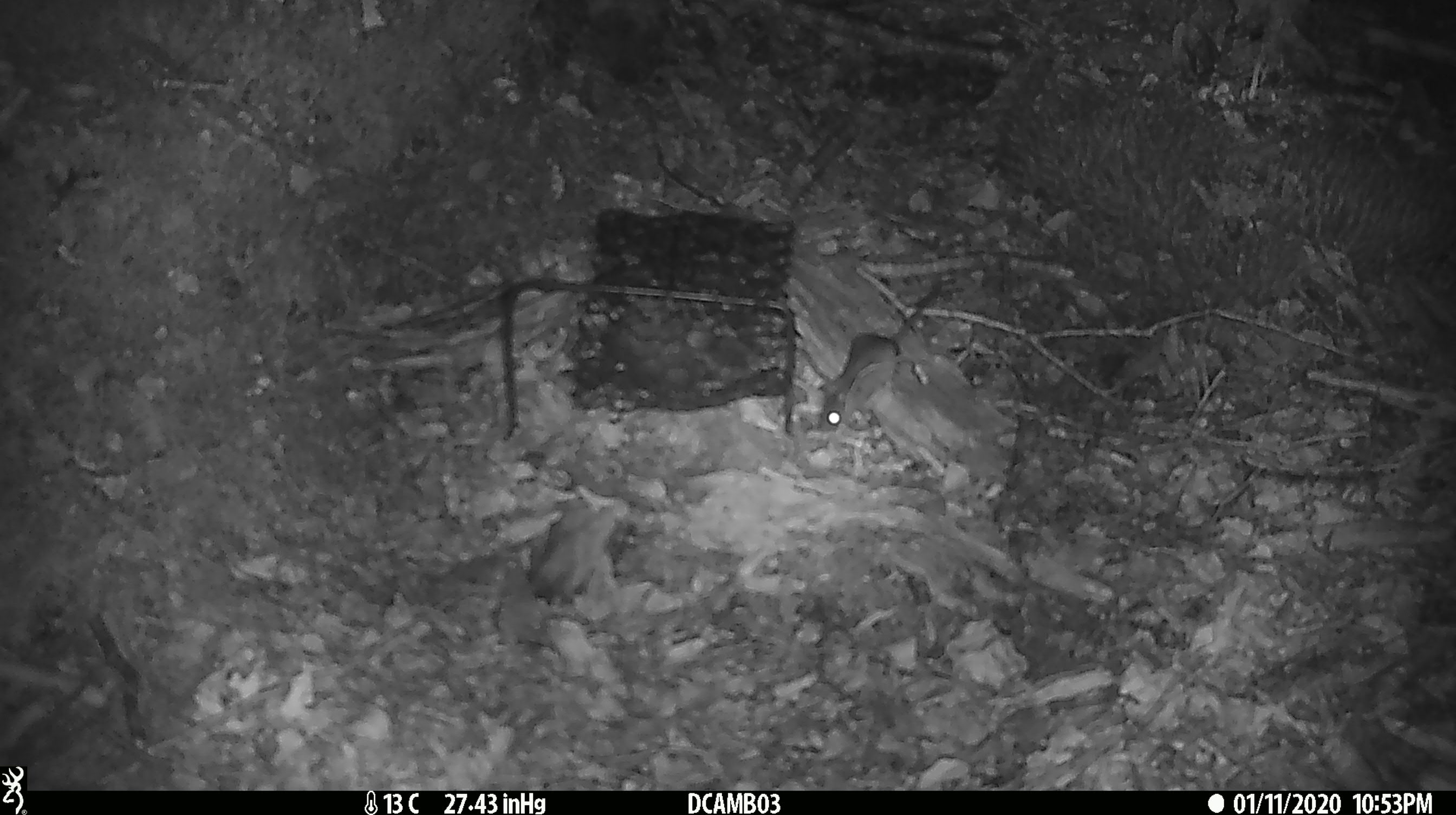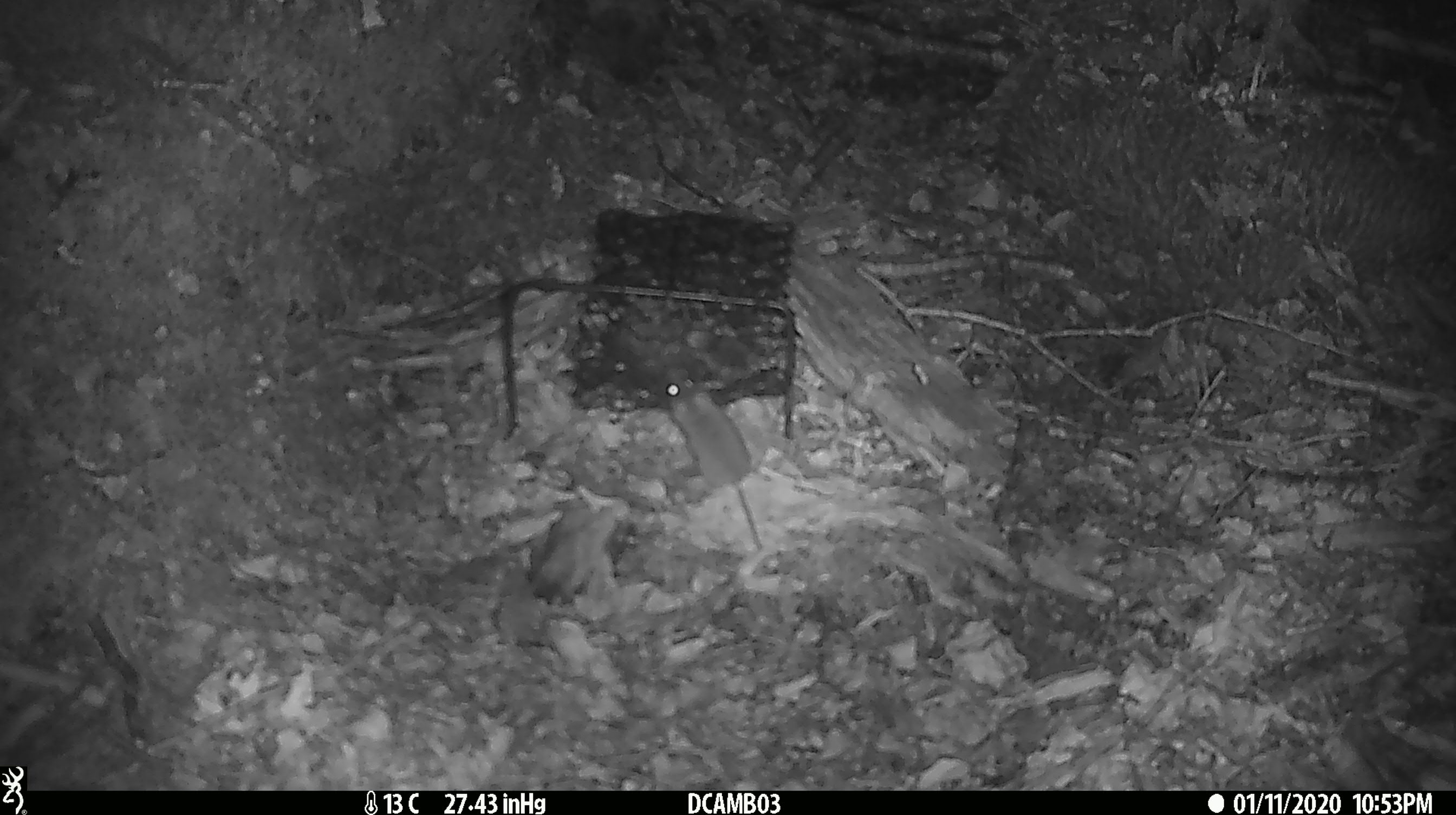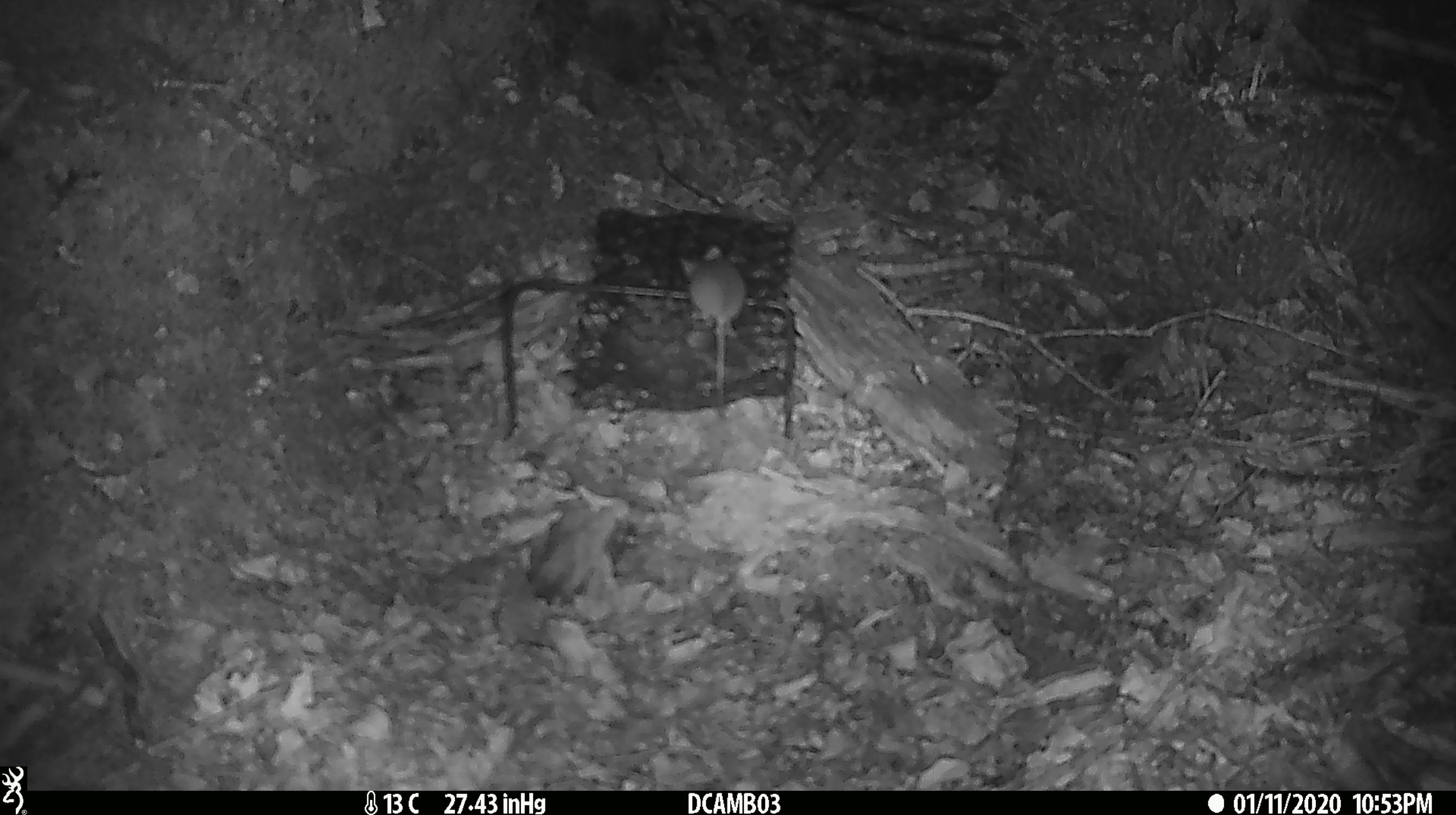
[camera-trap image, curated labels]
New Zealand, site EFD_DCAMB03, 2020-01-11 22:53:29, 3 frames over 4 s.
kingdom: Animalia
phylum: Chordata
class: Mammalia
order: Rodentia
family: Muridae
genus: Mus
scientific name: Mus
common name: mouse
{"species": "mouse (Mus)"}